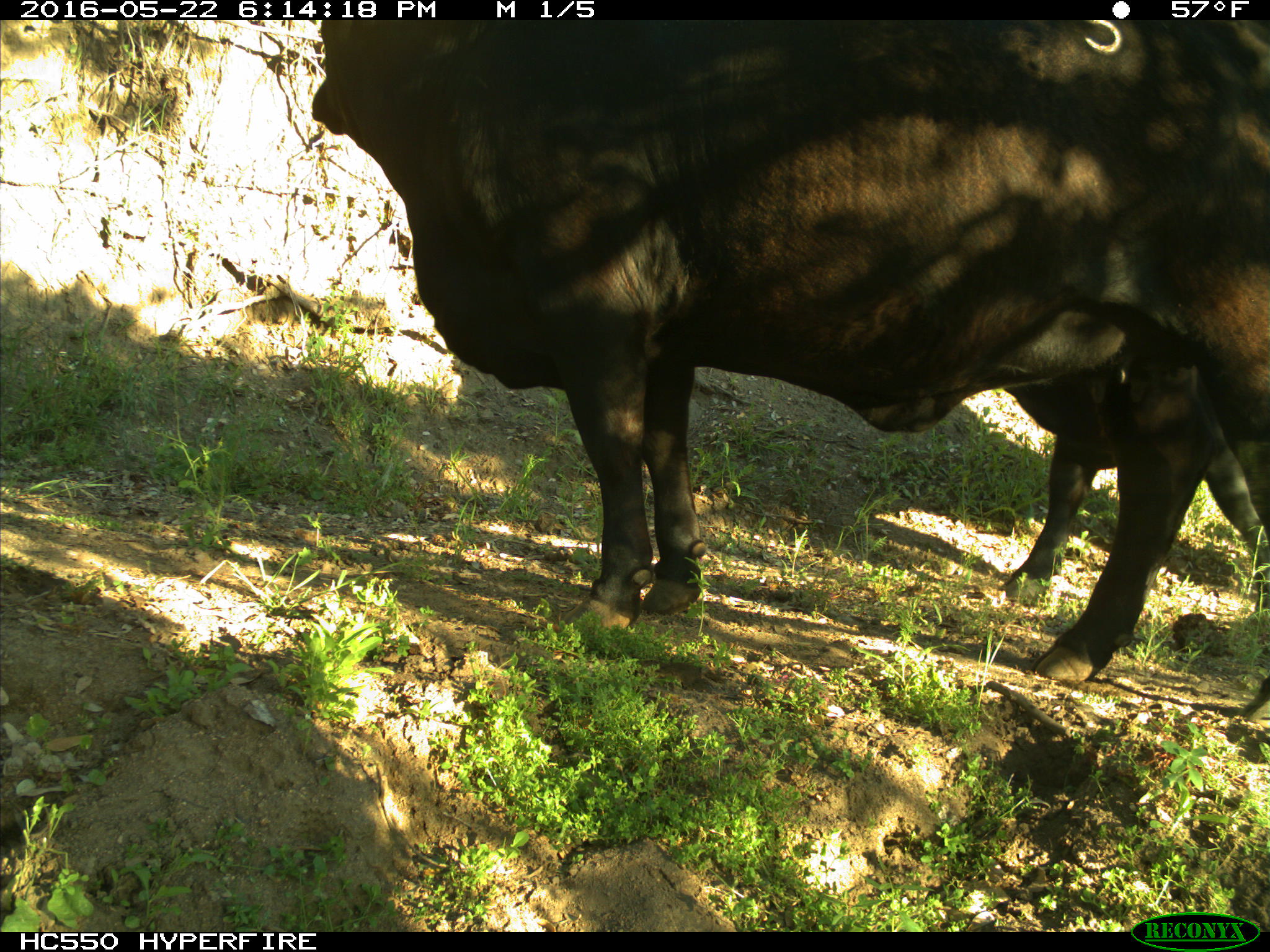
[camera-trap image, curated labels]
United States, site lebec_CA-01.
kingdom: Animalia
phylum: Chordata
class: Mammalia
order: Artiodactyla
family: Bovidae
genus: Bos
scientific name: Bos taurus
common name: domestic cow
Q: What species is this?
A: Bos taurus (domestic cow).